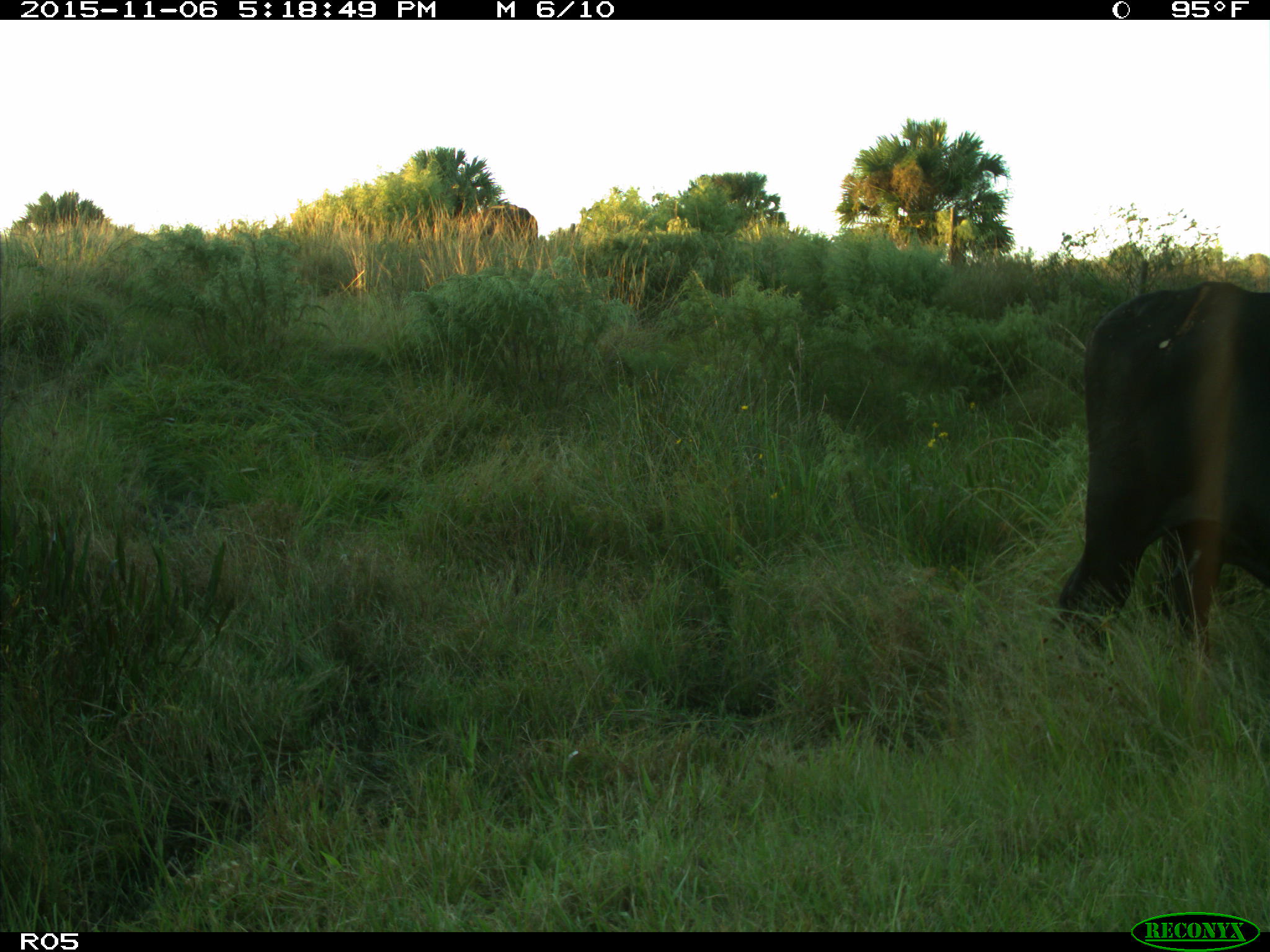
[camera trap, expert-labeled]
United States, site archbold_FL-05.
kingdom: Animalia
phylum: Chordata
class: Mammalia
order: Artiodactyla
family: Bovidae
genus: Bos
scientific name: Bos taurus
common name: domestic cow